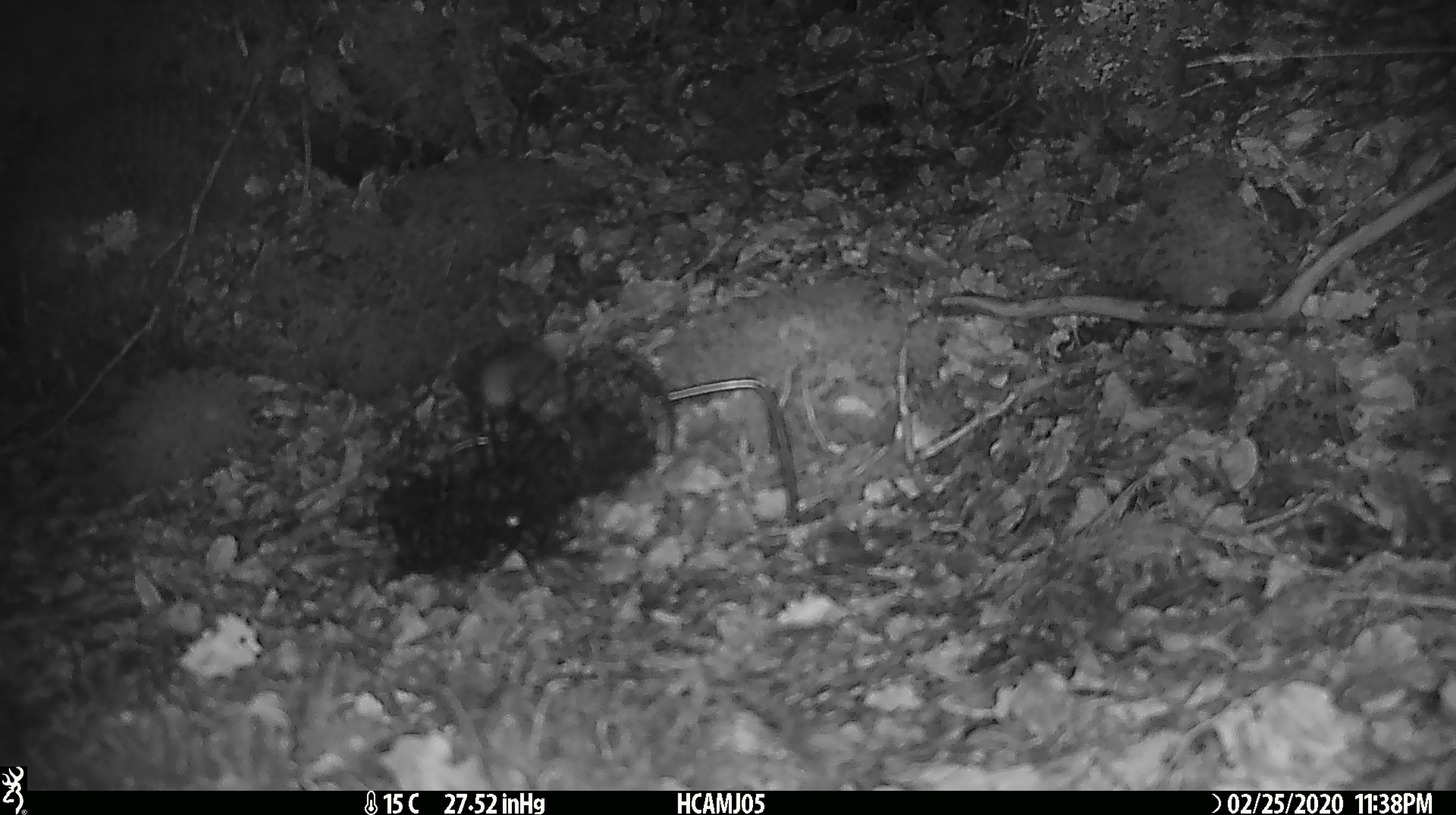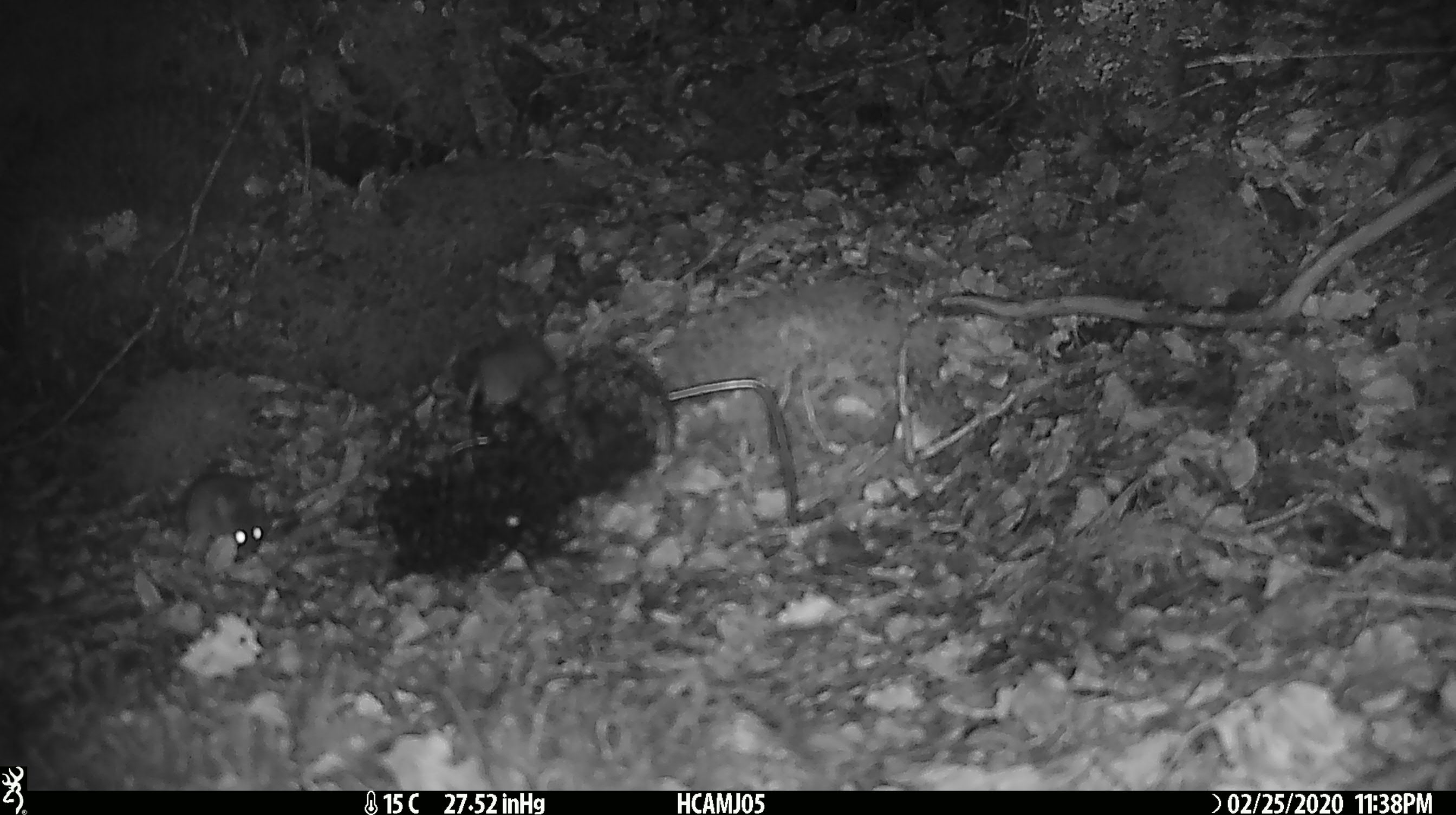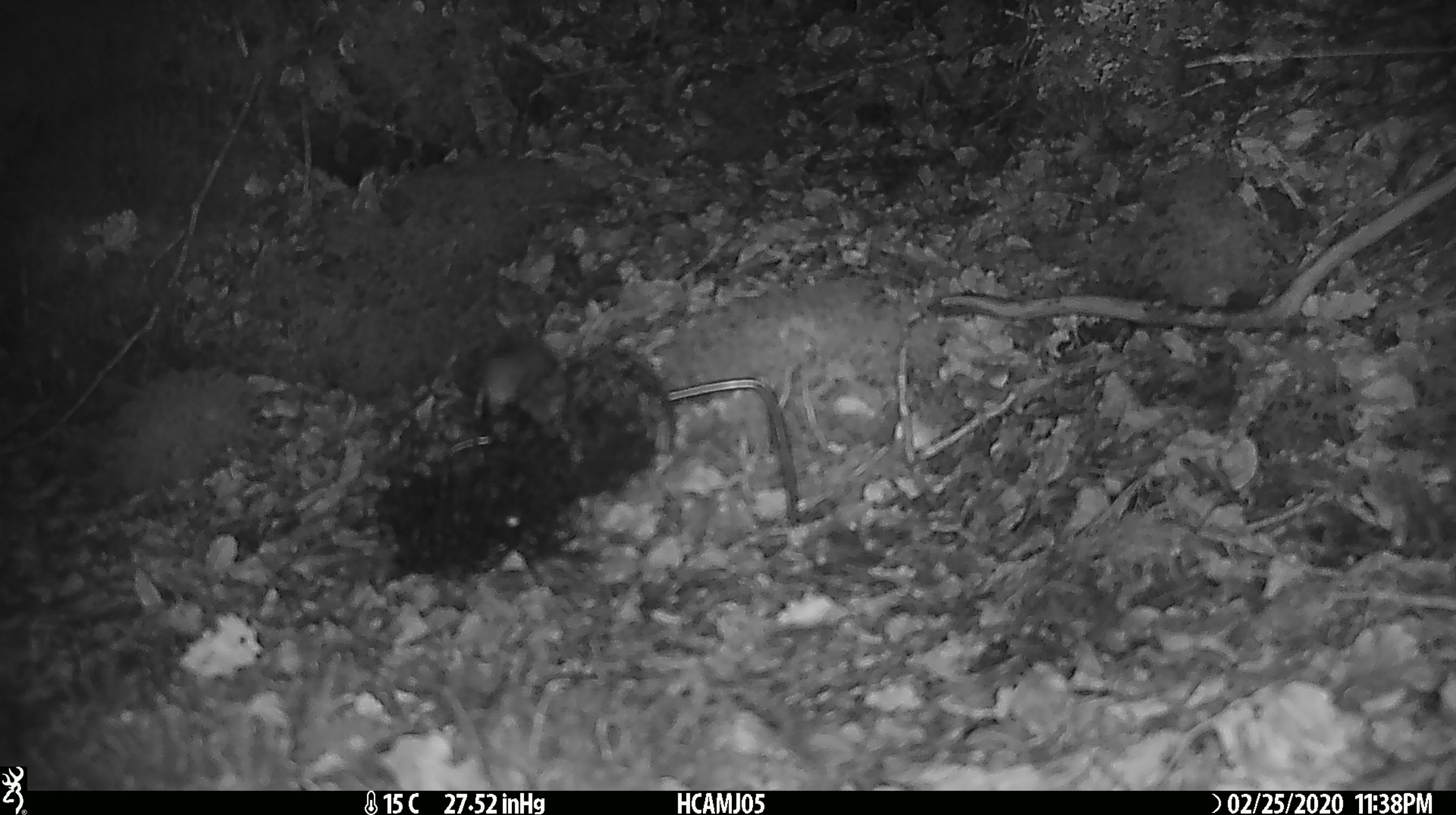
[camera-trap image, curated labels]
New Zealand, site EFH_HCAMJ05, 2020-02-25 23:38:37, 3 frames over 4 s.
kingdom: Animalia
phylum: Chordata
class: Mammalia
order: Rodentia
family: Muridae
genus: Mus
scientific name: Mus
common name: mouse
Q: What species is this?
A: Mouse (Mus).